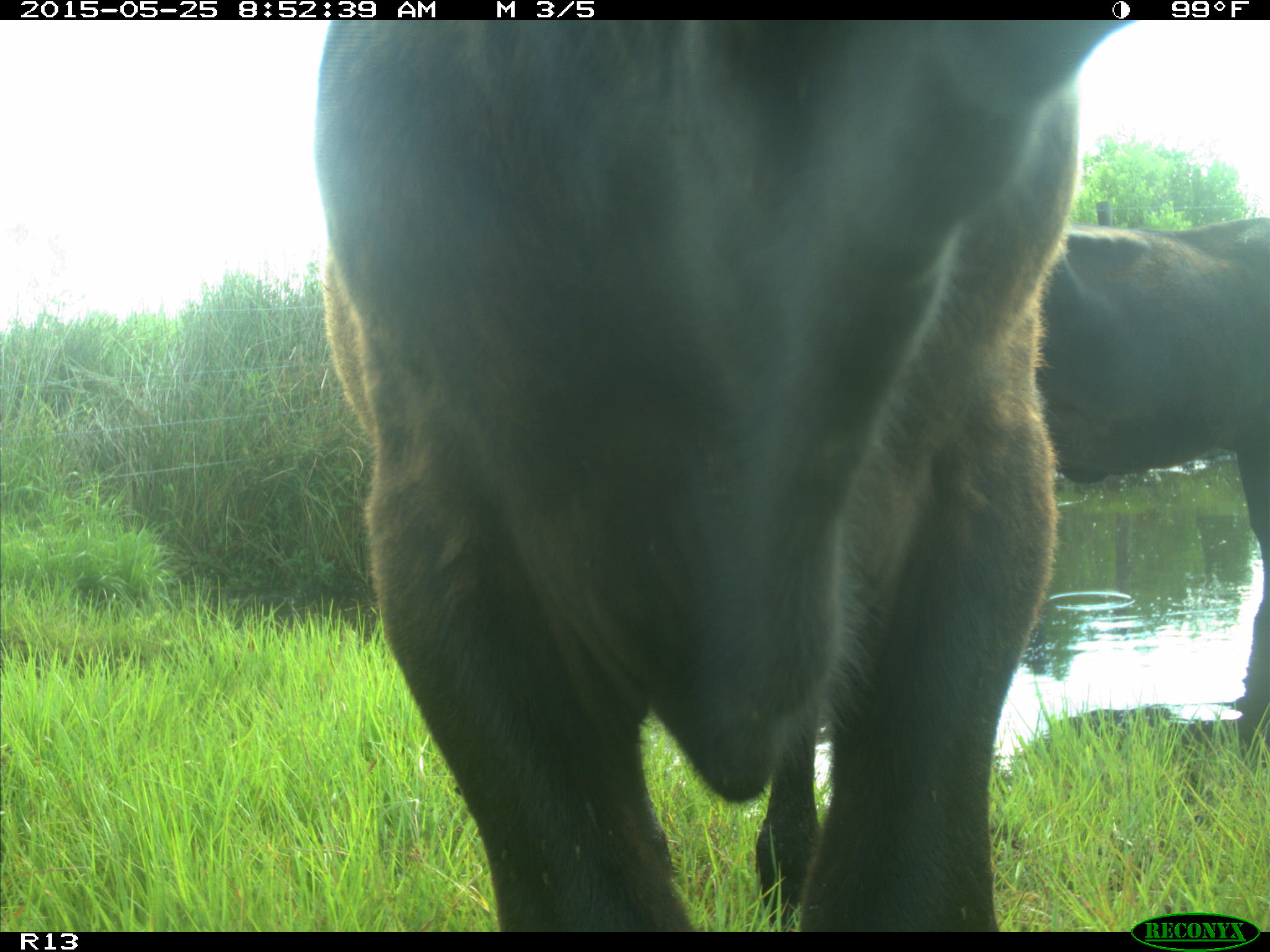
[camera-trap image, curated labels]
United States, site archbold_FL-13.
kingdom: Animalia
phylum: Chordata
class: Mammalia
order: Artiodactyla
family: Bovidae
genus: Bos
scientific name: Bos taurus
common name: domestic cow